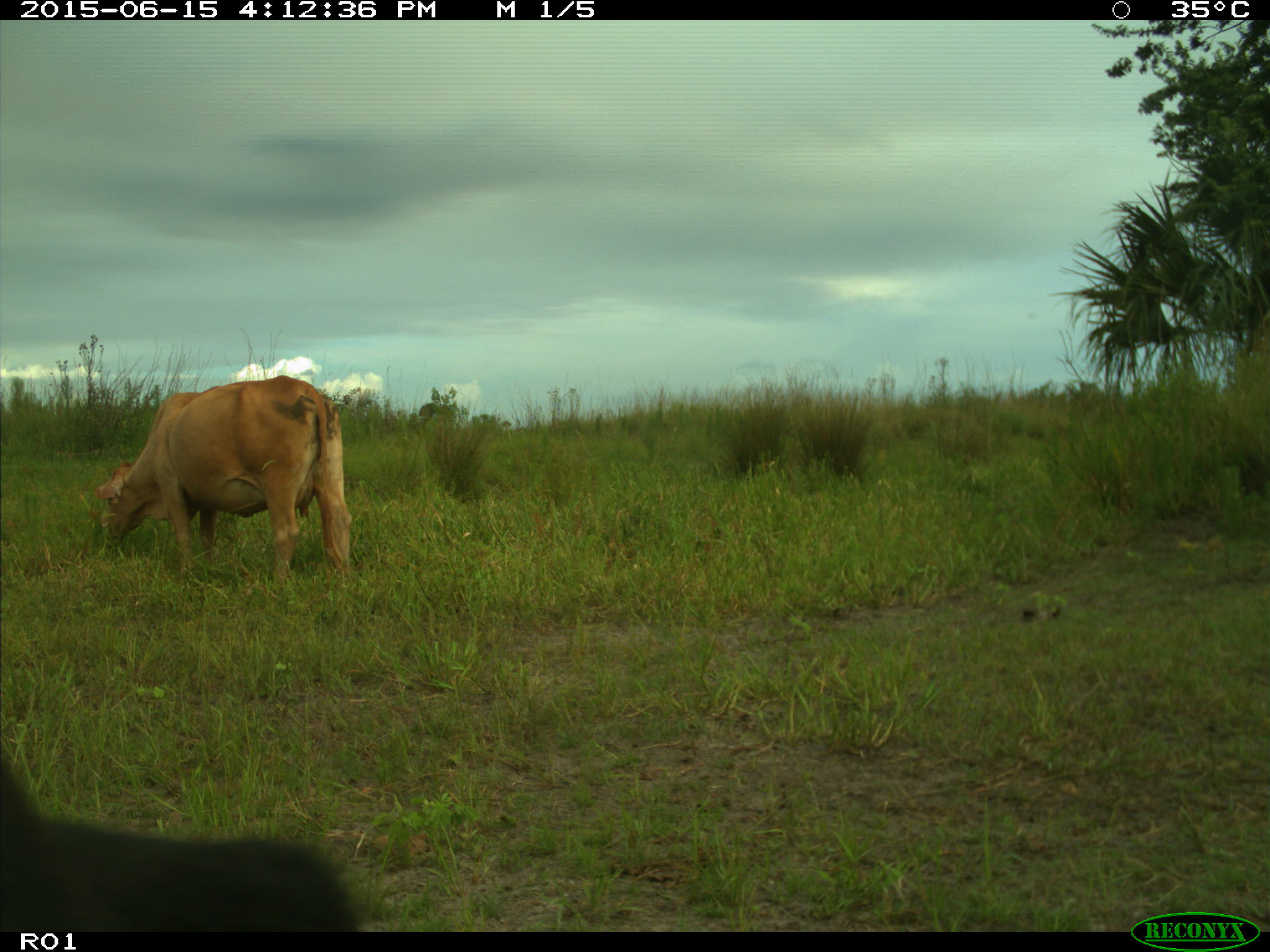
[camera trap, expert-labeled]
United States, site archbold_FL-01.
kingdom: Animalia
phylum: Chordata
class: Mammalia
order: Artiodactyla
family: Bovidae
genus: Bos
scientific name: Bos taurus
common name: domestic cow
Bos taurus (domestic cow).